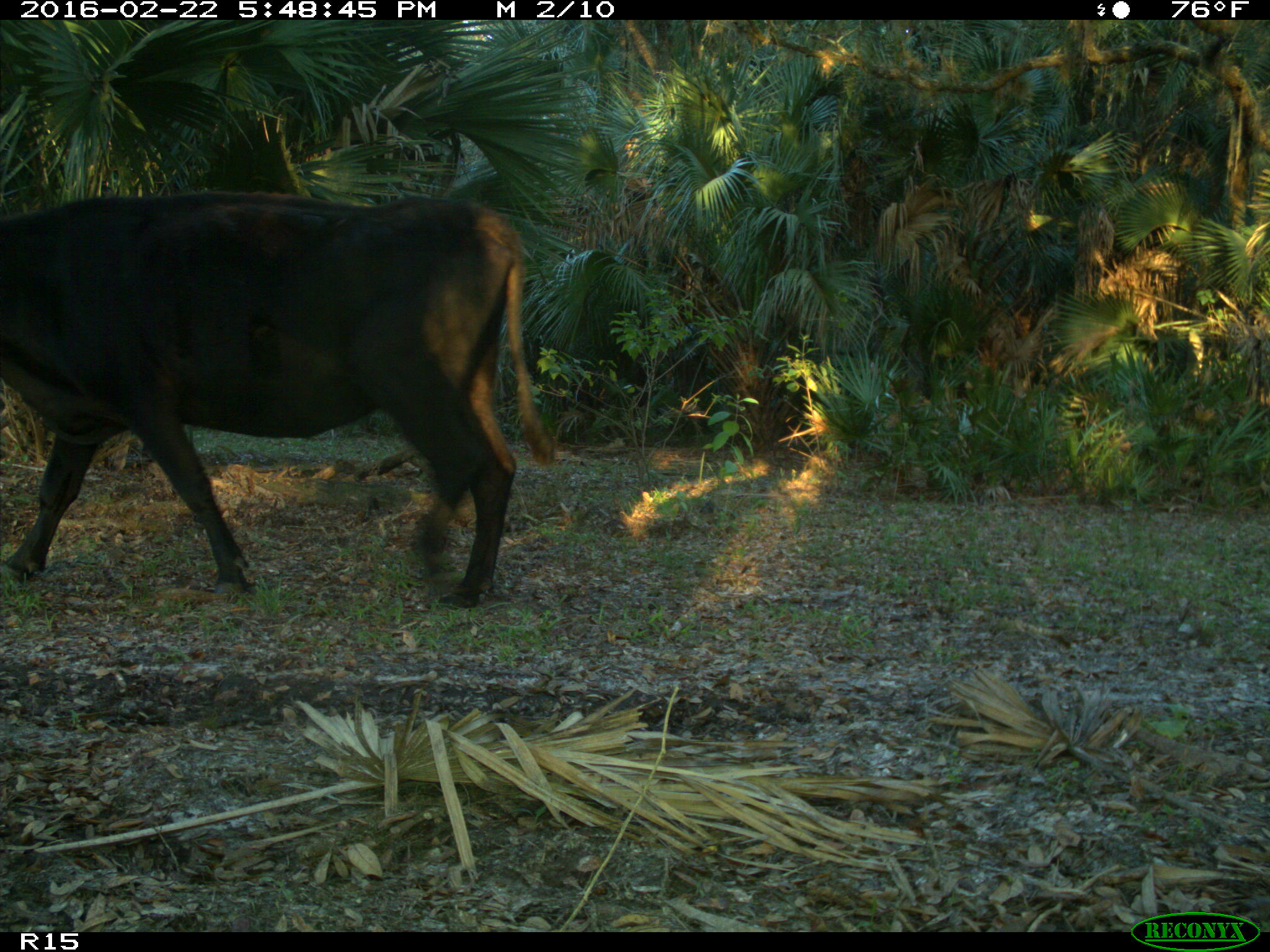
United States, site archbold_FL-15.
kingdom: Animalia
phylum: Chordata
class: Mammalia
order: Artiodactyla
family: Bovidae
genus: Bos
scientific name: Bos taurus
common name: domestic cow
Bos taurus (domestic cow).